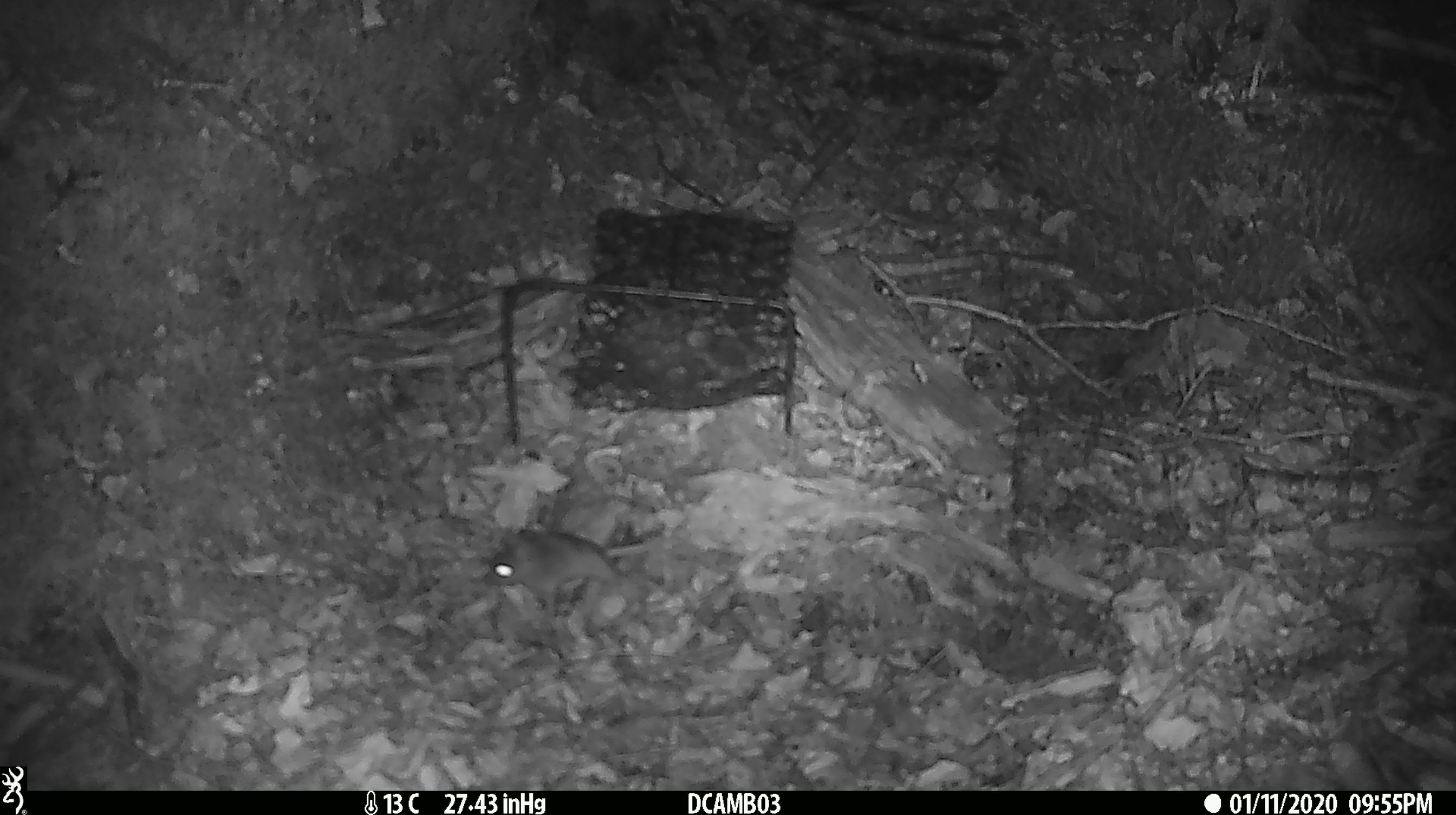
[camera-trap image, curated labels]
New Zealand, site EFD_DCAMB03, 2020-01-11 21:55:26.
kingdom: Animalia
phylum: Chordata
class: Mammalia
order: Rodentia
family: Muridae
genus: Mus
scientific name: Mus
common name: mouse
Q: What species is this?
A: Mouse (Mus).